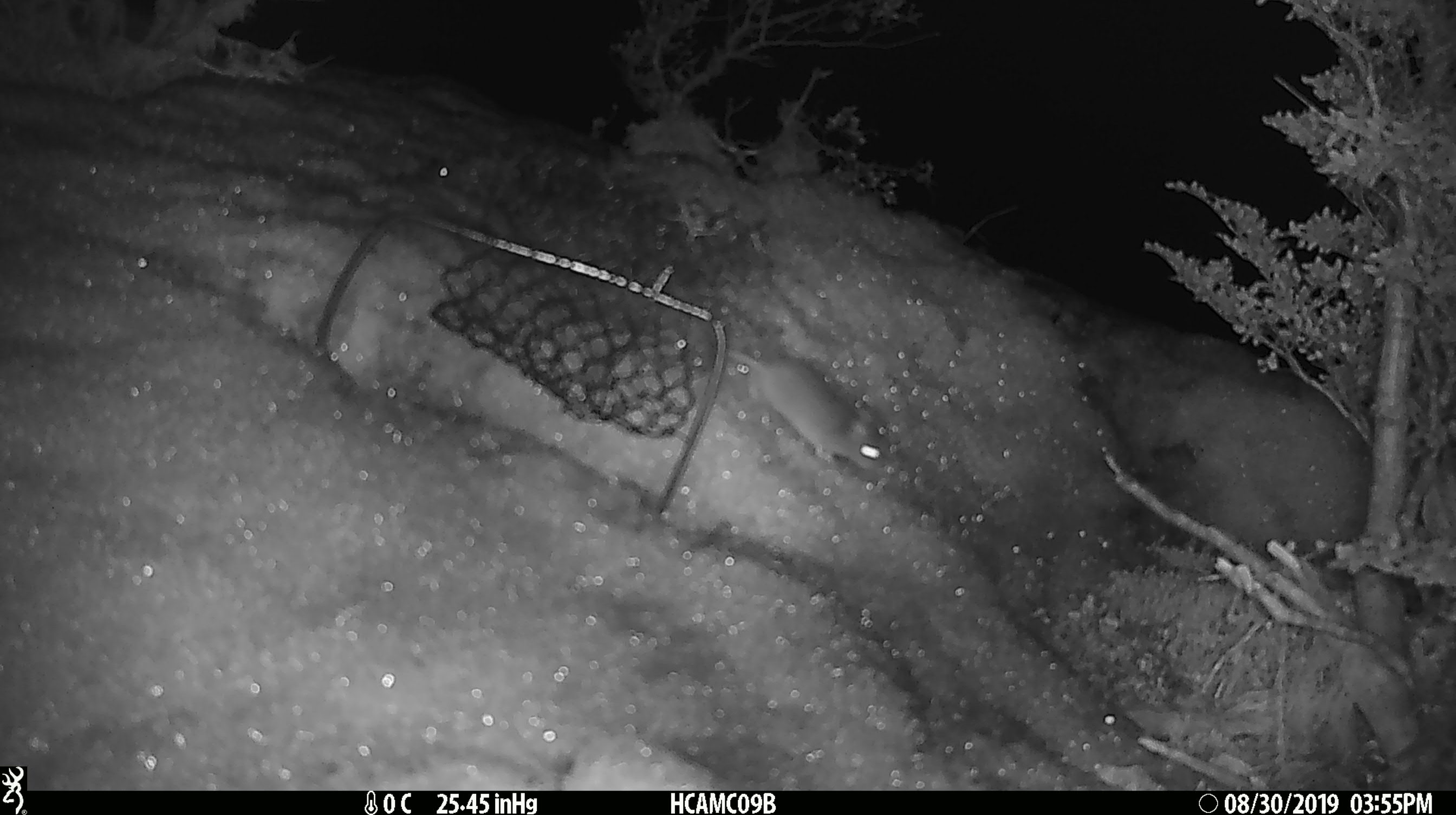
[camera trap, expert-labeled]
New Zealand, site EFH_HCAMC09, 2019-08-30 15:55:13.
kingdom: Animalia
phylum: Chordata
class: Mammalia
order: Rodentia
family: Muridae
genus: Mus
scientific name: Mus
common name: mouse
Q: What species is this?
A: Mouse (Mus).